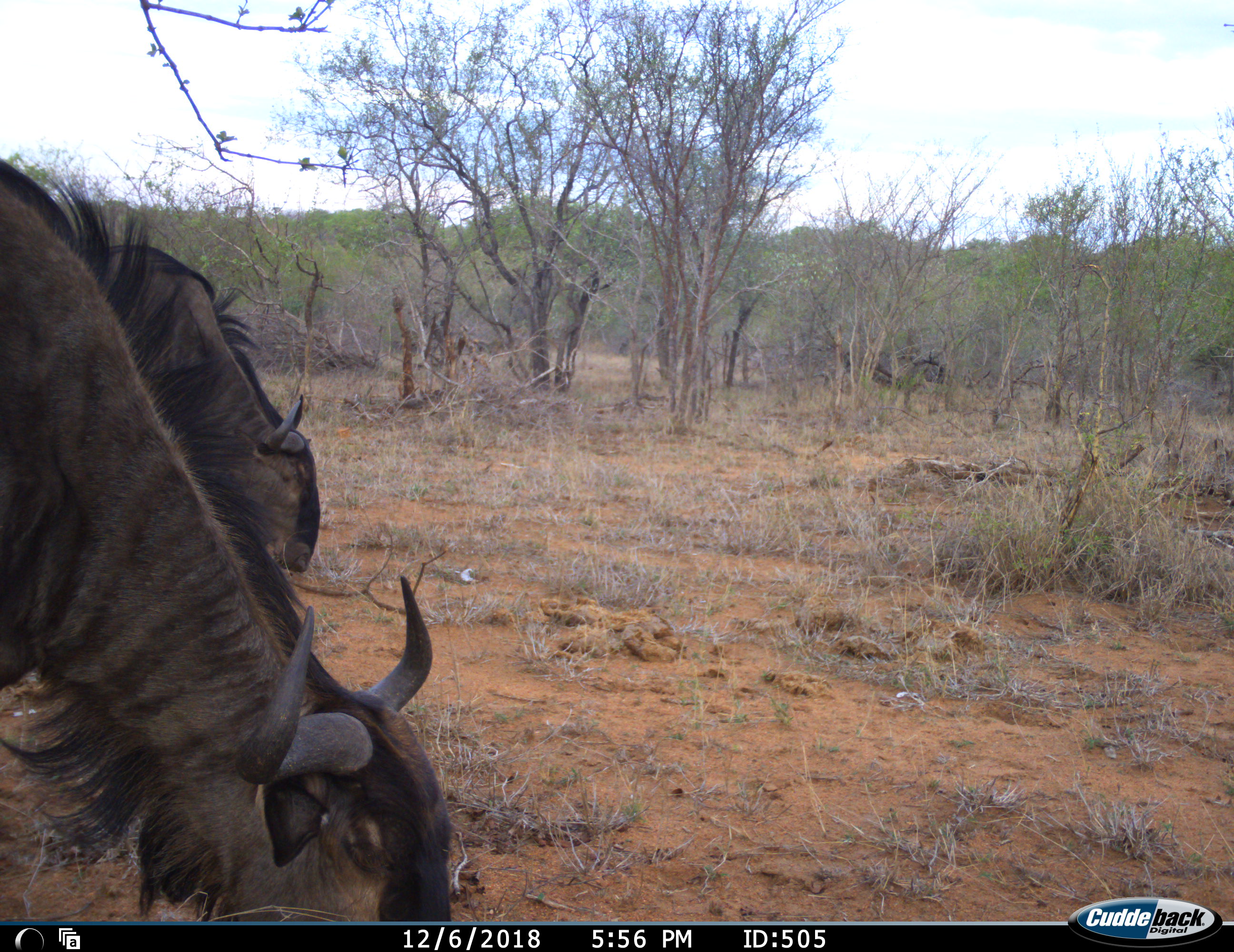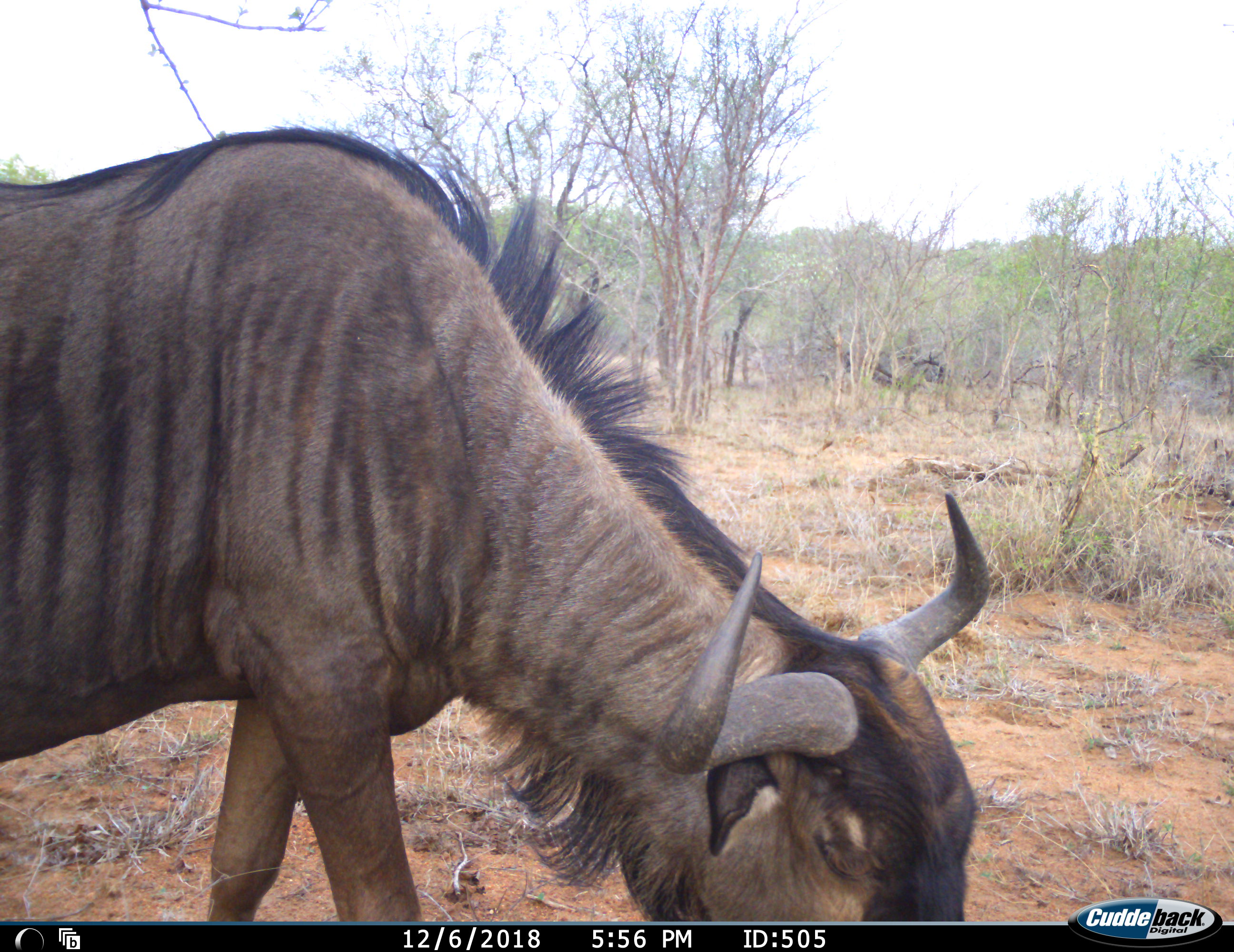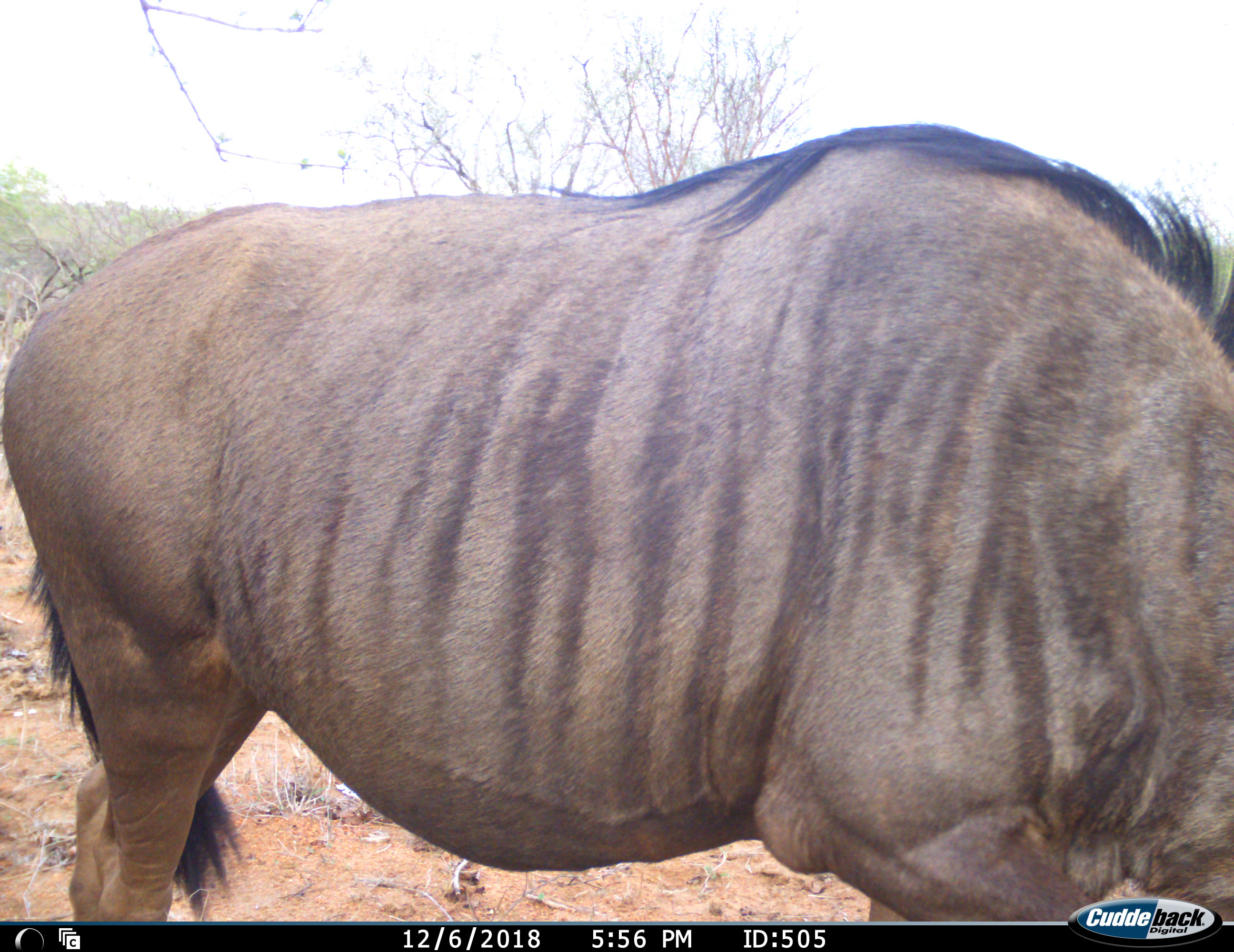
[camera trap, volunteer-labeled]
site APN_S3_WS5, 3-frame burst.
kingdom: Animalia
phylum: Chordata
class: Mammalia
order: Artiodactyla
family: Bovidae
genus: Connochaetes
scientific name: Connochaetes taurinus taurinus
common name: blue wildebeest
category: wildebeestblue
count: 2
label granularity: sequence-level